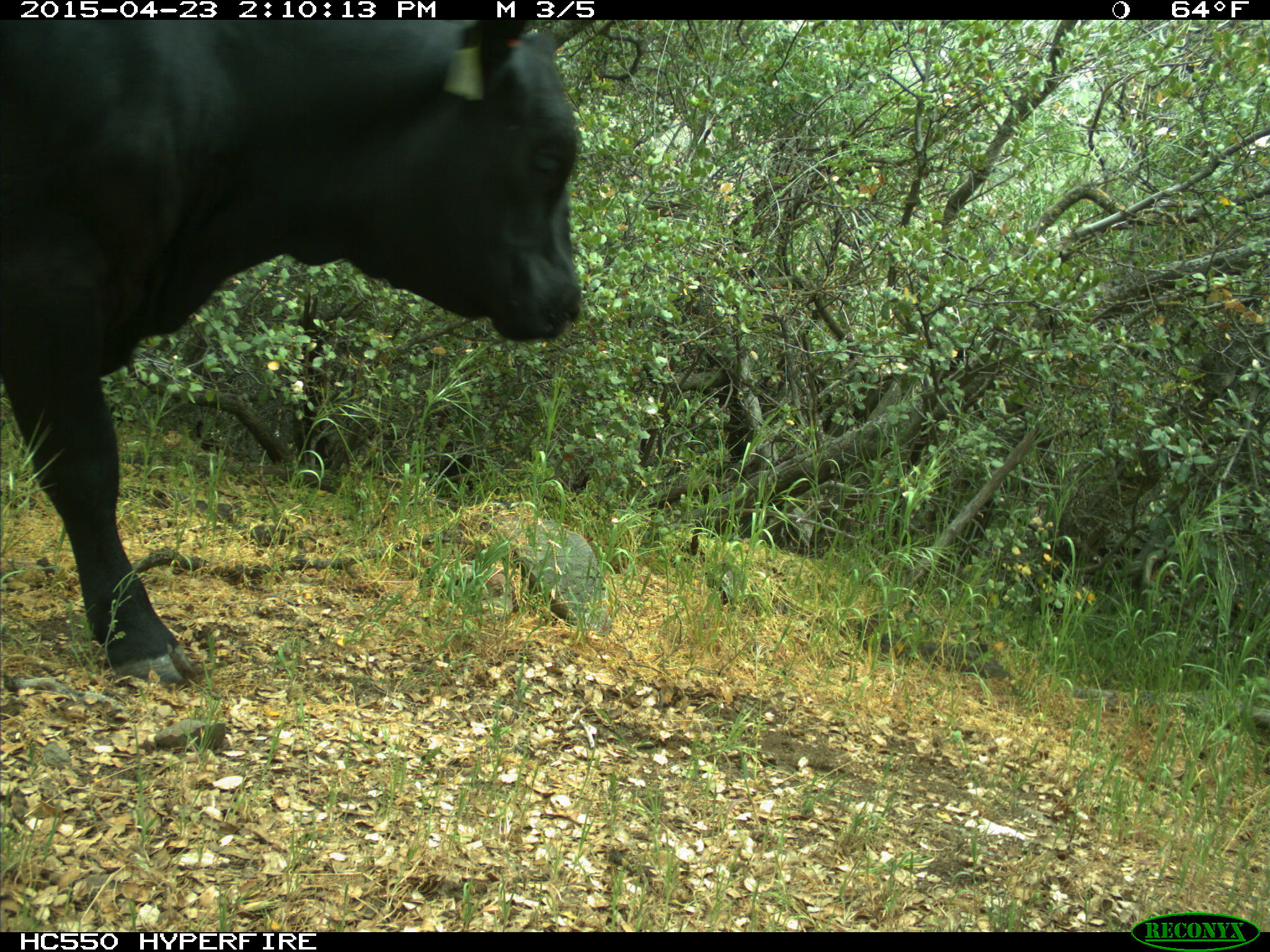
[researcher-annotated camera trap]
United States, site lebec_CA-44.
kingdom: Animalia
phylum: Chordata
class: Mammalia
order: Artiodactyla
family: Bovidae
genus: Bos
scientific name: Bos taurus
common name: domestic cow